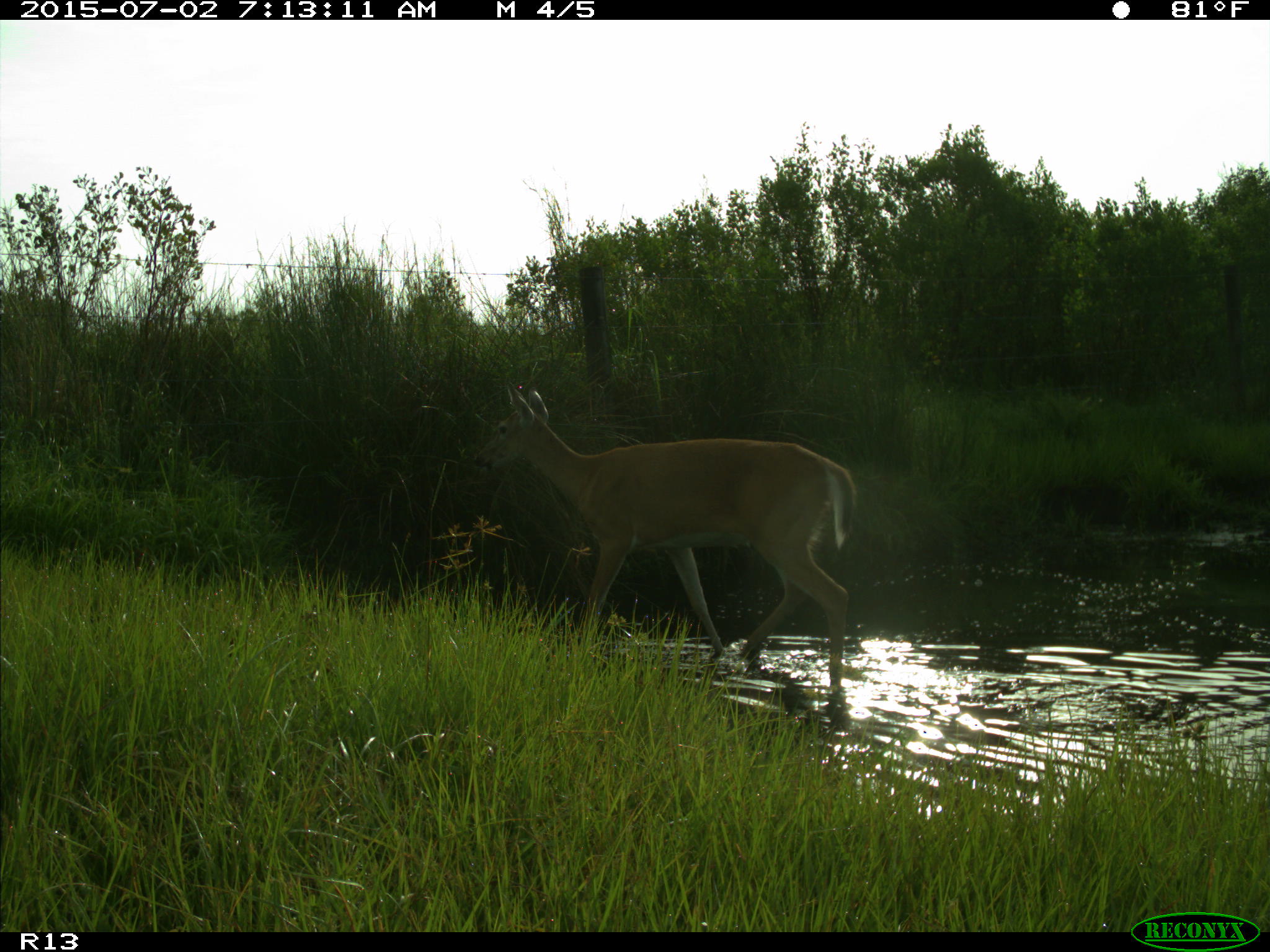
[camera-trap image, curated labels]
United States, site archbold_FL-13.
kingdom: Animalia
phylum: Chordata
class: Mammalia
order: Artiodactyla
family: Cervidae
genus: Odocoileus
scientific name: Odocoileus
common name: deer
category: unidentified deer